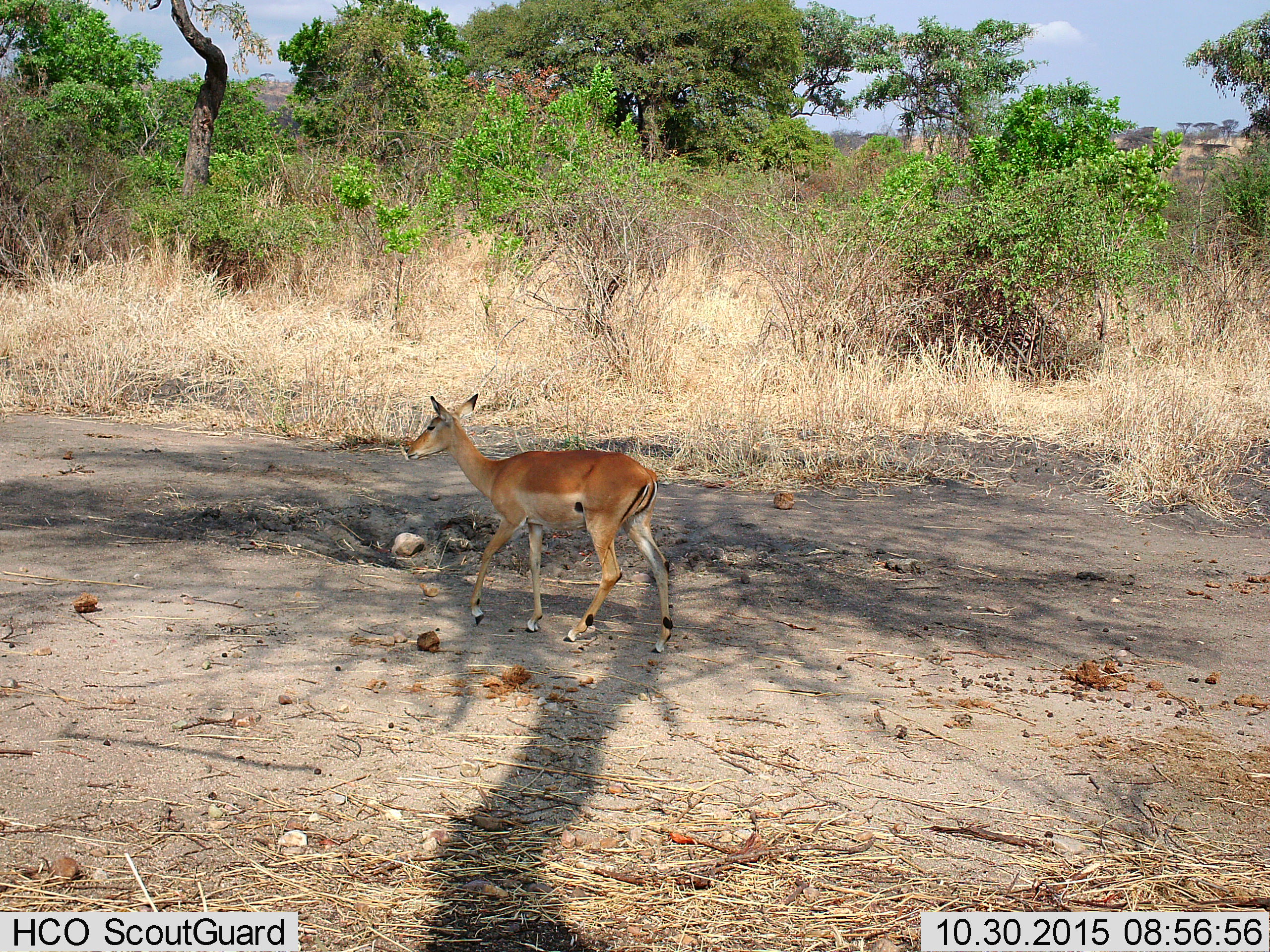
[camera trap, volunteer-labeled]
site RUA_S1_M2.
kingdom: Animalia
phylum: Chordata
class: Mammalia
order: Artiodactyla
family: Bovidae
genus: Aepyceros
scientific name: Aepyceros melampus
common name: impala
Impala (Aepyceros melampus), count 1. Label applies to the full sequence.